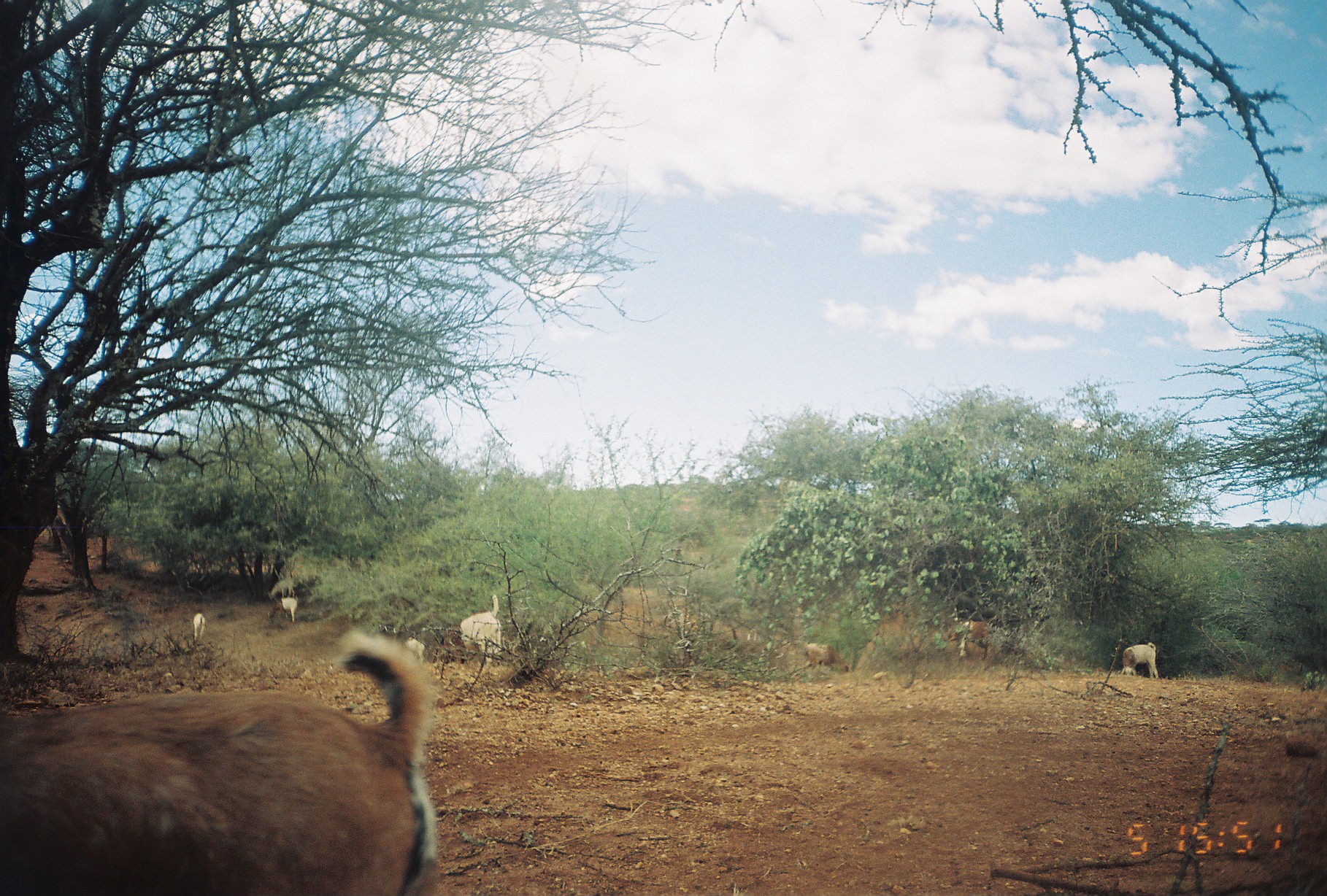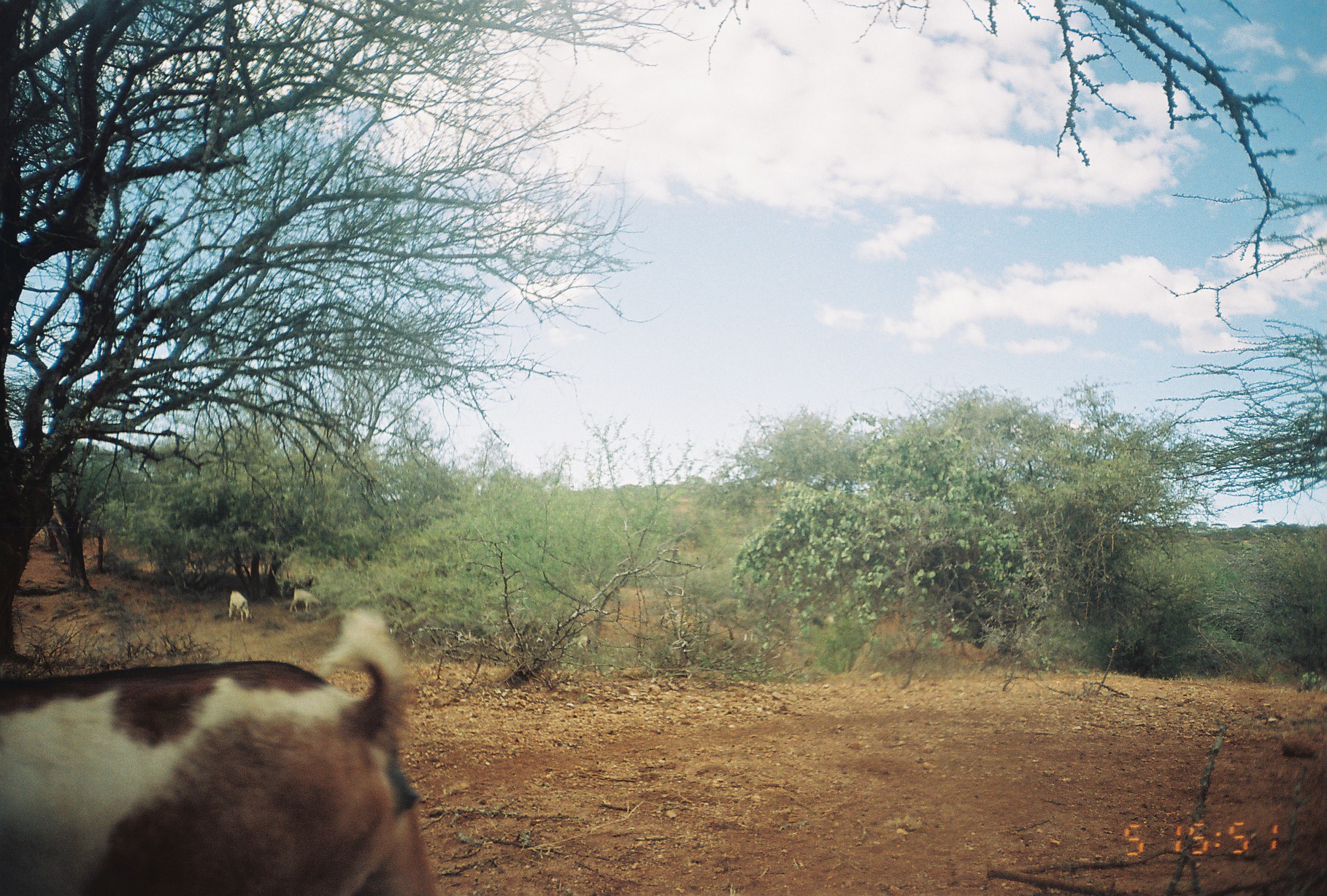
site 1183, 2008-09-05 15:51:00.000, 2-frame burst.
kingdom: Animalia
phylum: Chordata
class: Mammalia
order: Artiodactyla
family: Bovidae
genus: Capra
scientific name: Capra aegagrus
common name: wild goat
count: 10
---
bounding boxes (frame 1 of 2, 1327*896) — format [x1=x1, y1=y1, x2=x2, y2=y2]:
capra aegagrus: [x1=3, y1=624, x2=441, y2=894]; [x1=439, y1=595, x2=501, y2=666]; [x1=946, y1=618, x2=993, y2=661]; [x1=1121, y1=641, x2=1159, y2=679]; [x1=803, y1=643, x2=848, y2=675]; [x1=267, y1=595, x2=298, y2=624]; [x1=403, y1=631, x2=426, y2=663]; [x1=191, y1=613, x2=205, y2=640]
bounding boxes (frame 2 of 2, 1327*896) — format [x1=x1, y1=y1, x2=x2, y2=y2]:
capra aegagrus: [x1=1, y1=606, x2=437, y2=895]; [x1=288, y1=587, x2=323, y2=613]; [x1=229, y1=591, x2=254, y2=622]